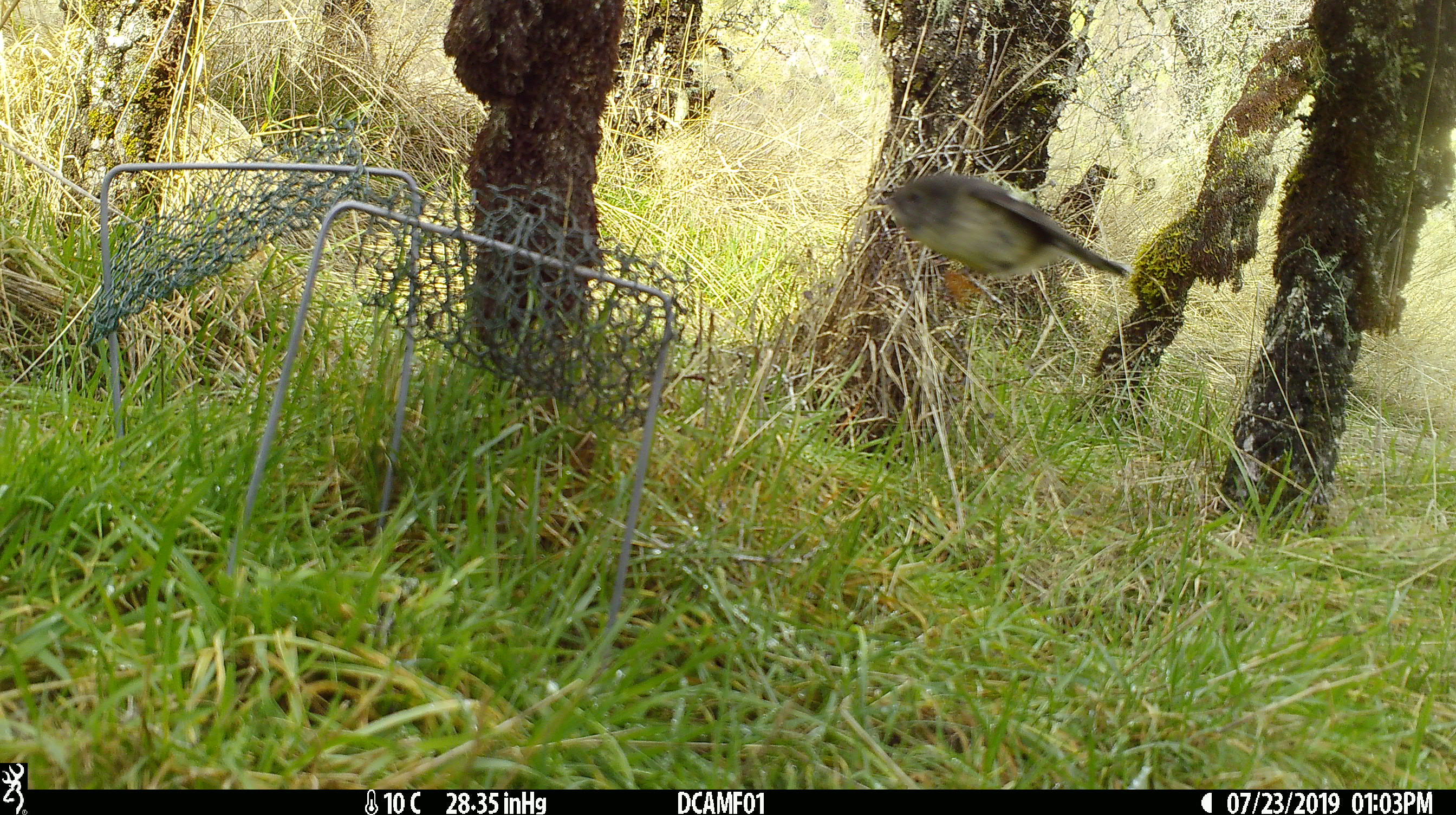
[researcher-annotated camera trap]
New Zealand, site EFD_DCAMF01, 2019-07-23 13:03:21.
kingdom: Animalia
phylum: Chordata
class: Aves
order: Passeriformes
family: Petroicidae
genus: Petroica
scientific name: Petroica australis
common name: new zealand robin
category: robin